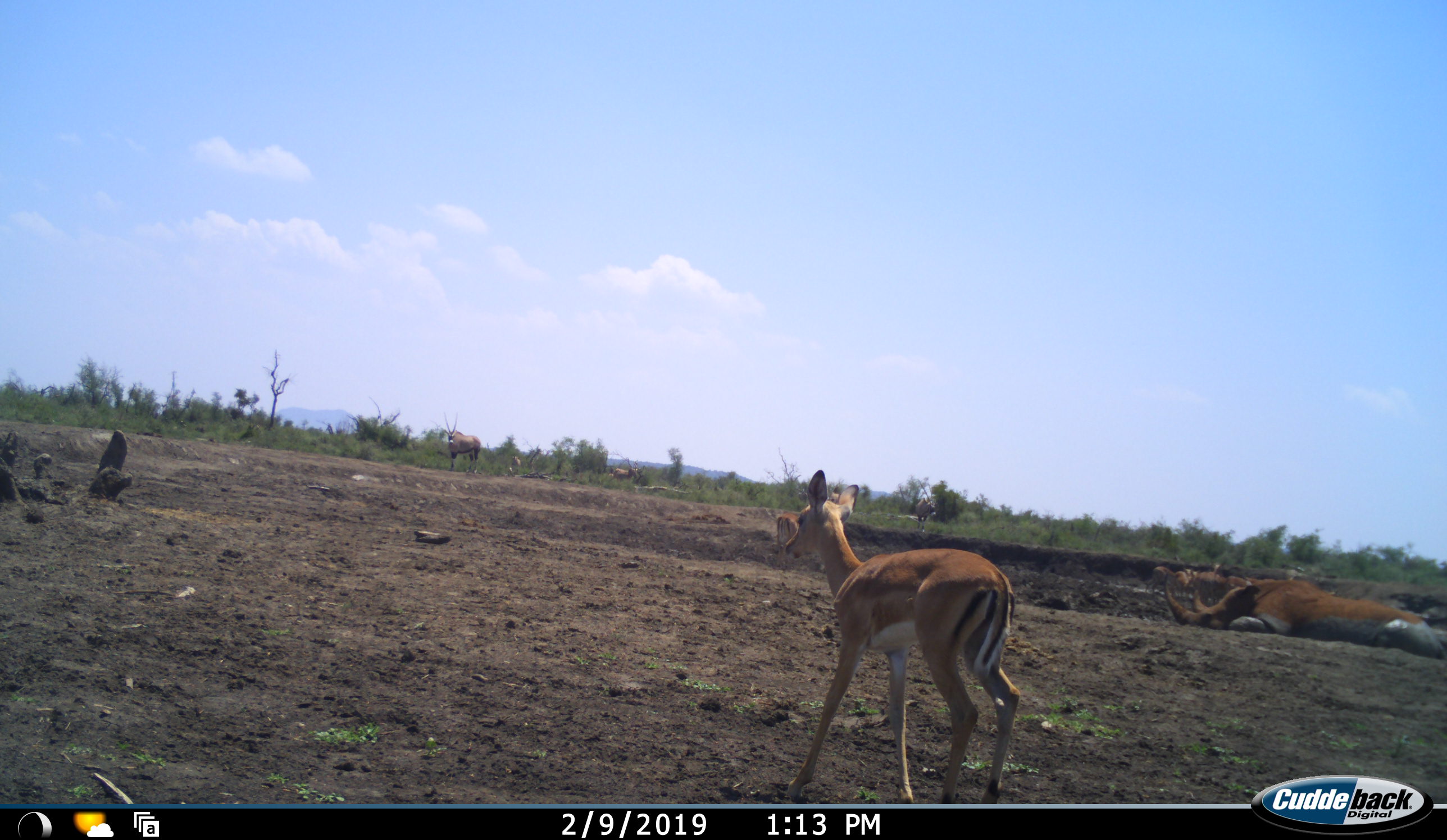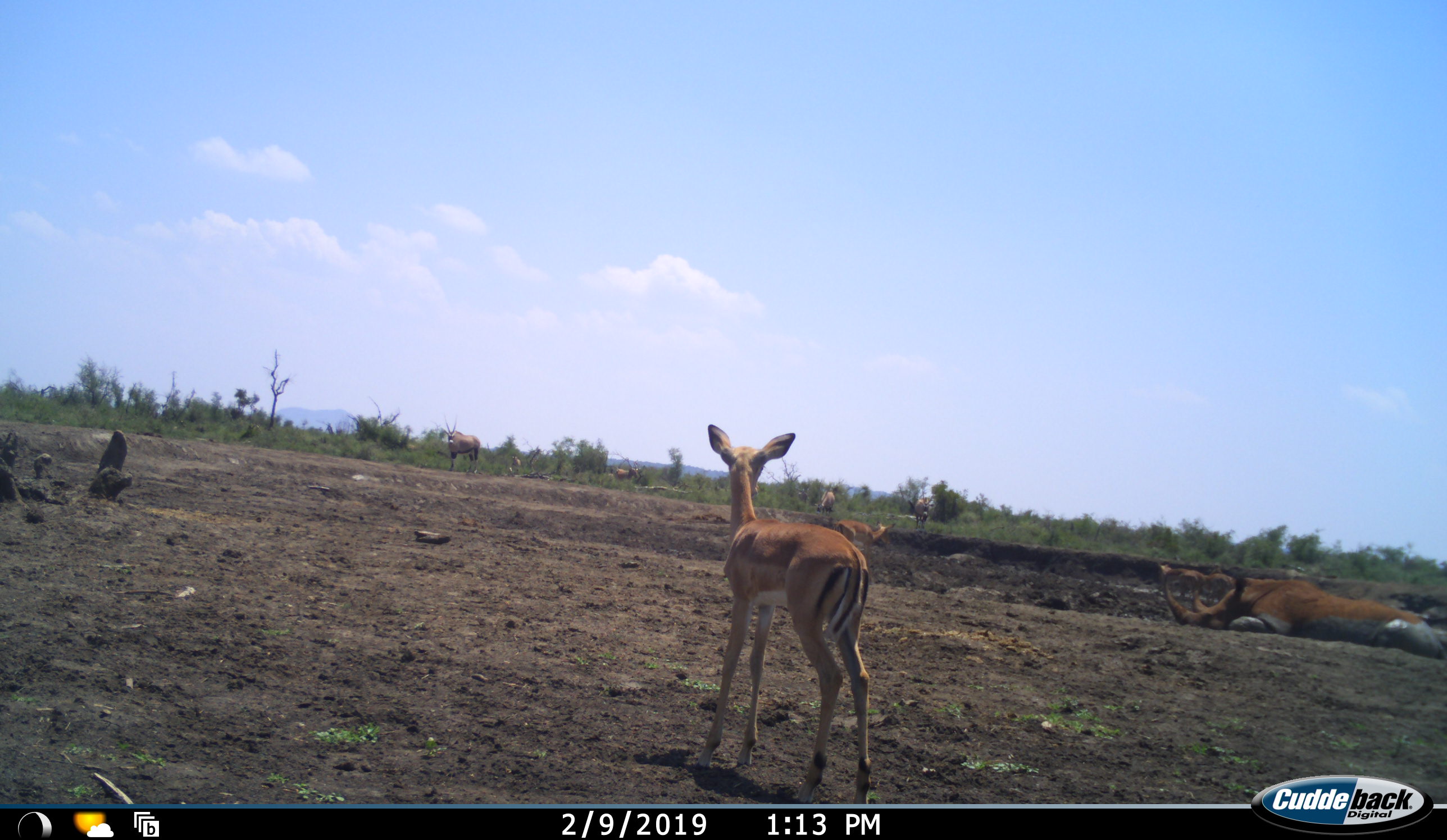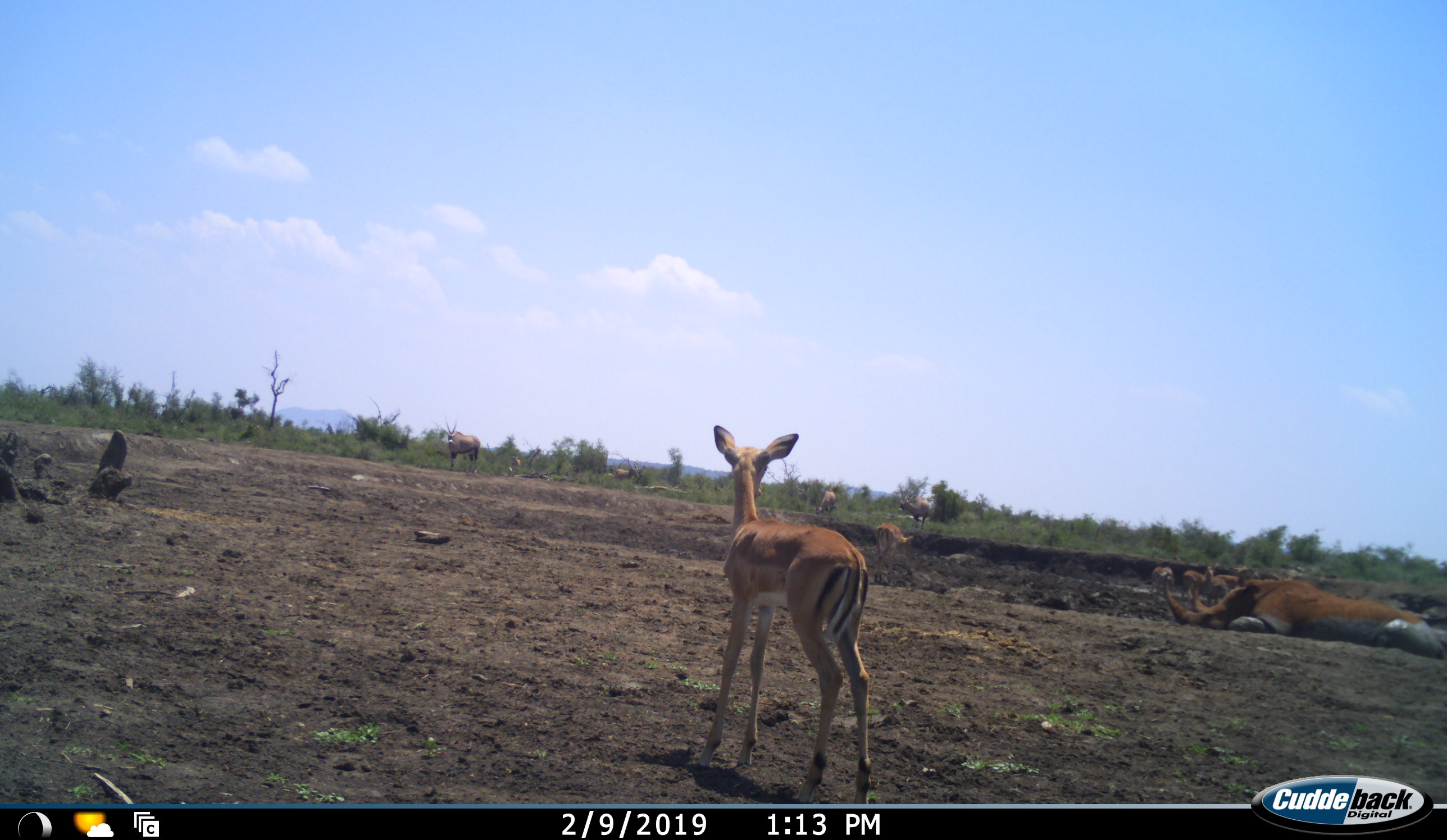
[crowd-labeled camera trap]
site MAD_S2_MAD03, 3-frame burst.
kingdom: Animalia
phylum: Chordata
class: Mammalia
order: Artiodactyla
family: Bovidae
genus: Aepyceros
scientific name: Aepyceros melampus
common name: impala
Impala (Aepyceros melampus), count 6. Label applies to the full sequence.